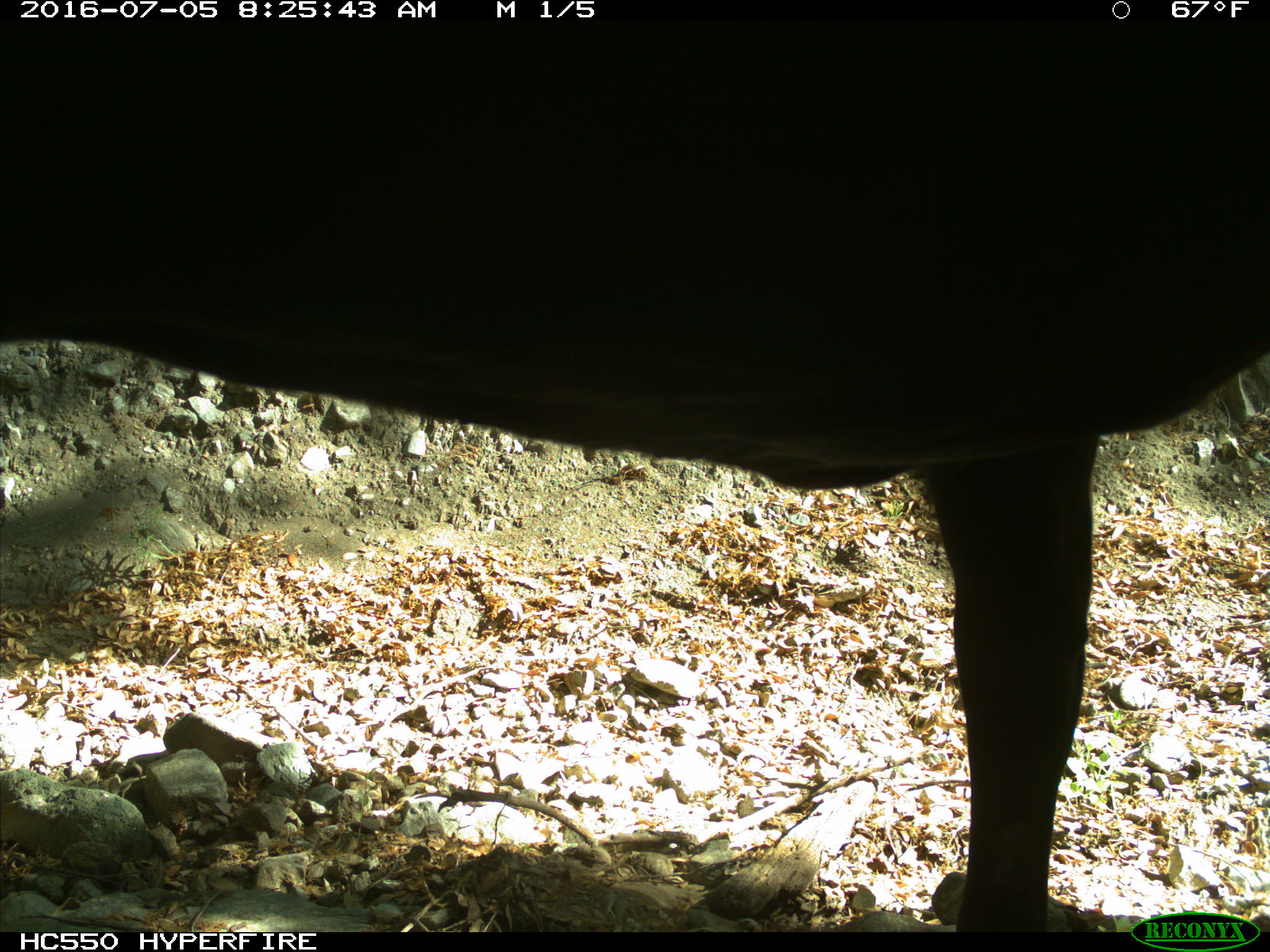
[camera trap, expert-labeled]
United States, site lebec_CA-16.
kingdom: Animalia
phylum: Chordata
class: Mammalia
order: Artiodactyla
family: Bovidae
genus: Bos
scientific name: Bos taurus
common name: domestic cow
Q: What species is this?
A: Bos taurus (domestic cow).